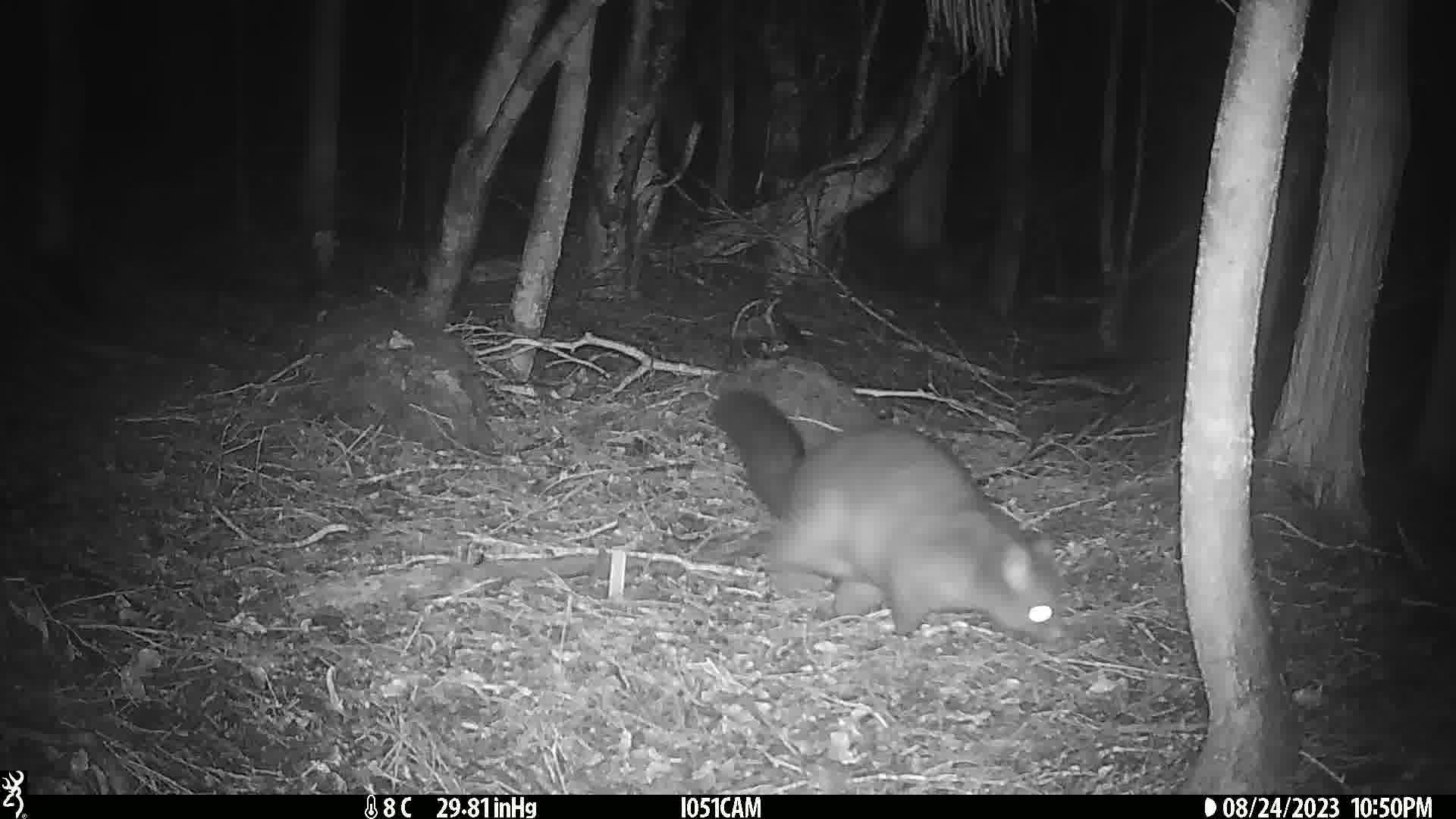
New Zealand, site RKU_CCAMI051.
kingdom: Animalia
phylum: Chordata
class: Mammalia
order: Diprotodontia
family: Phalangeridae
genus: Trichosurus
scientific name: Trichosurus vulpecula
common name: common brushtail possum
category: possum